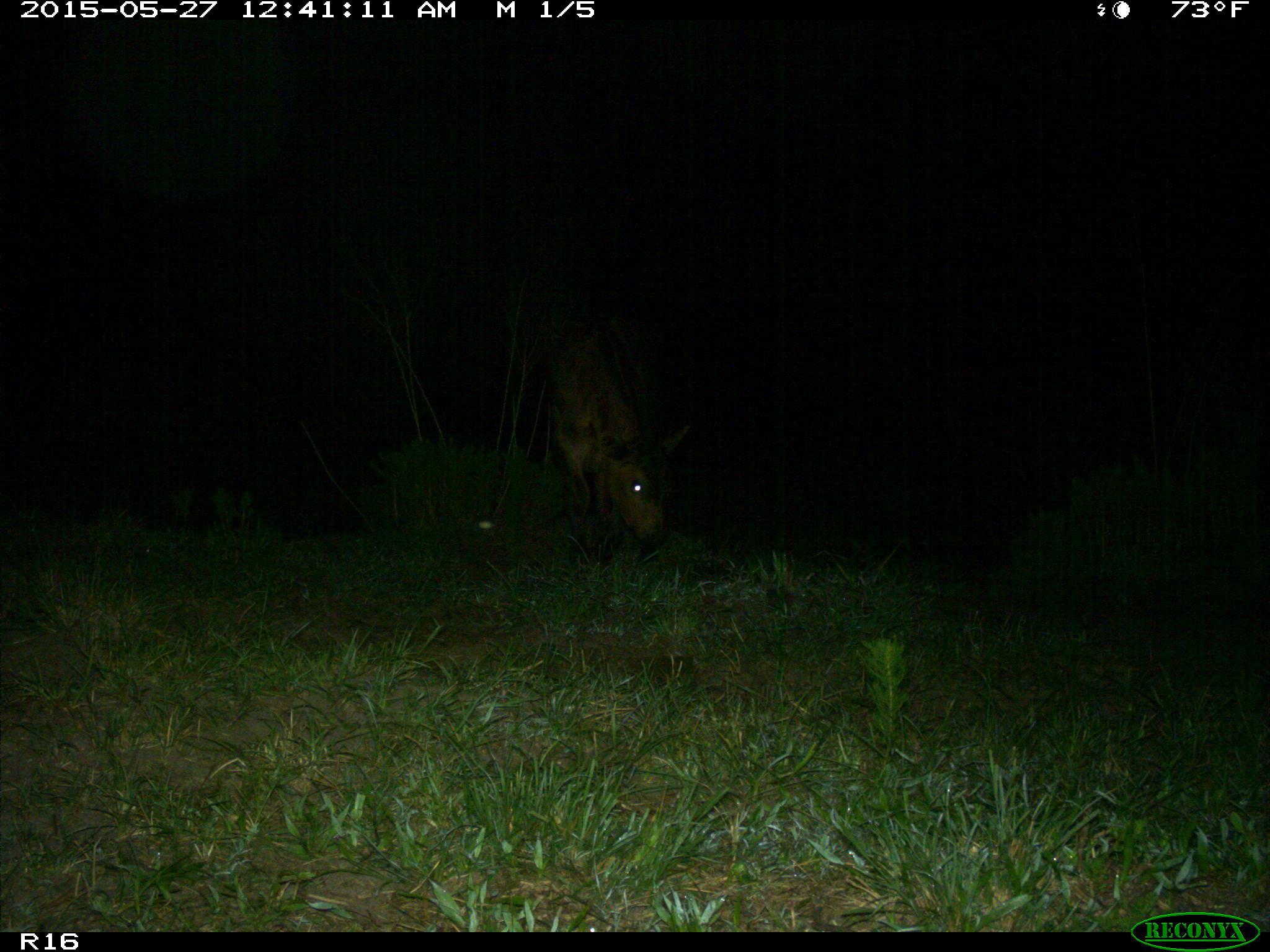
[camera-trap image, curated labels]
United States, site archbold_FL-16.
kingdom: Animalia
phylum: Chordata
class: Mammalia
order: Artiodactyla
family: Bovidae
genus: Bos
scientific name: Bos taurus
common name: domestic cow